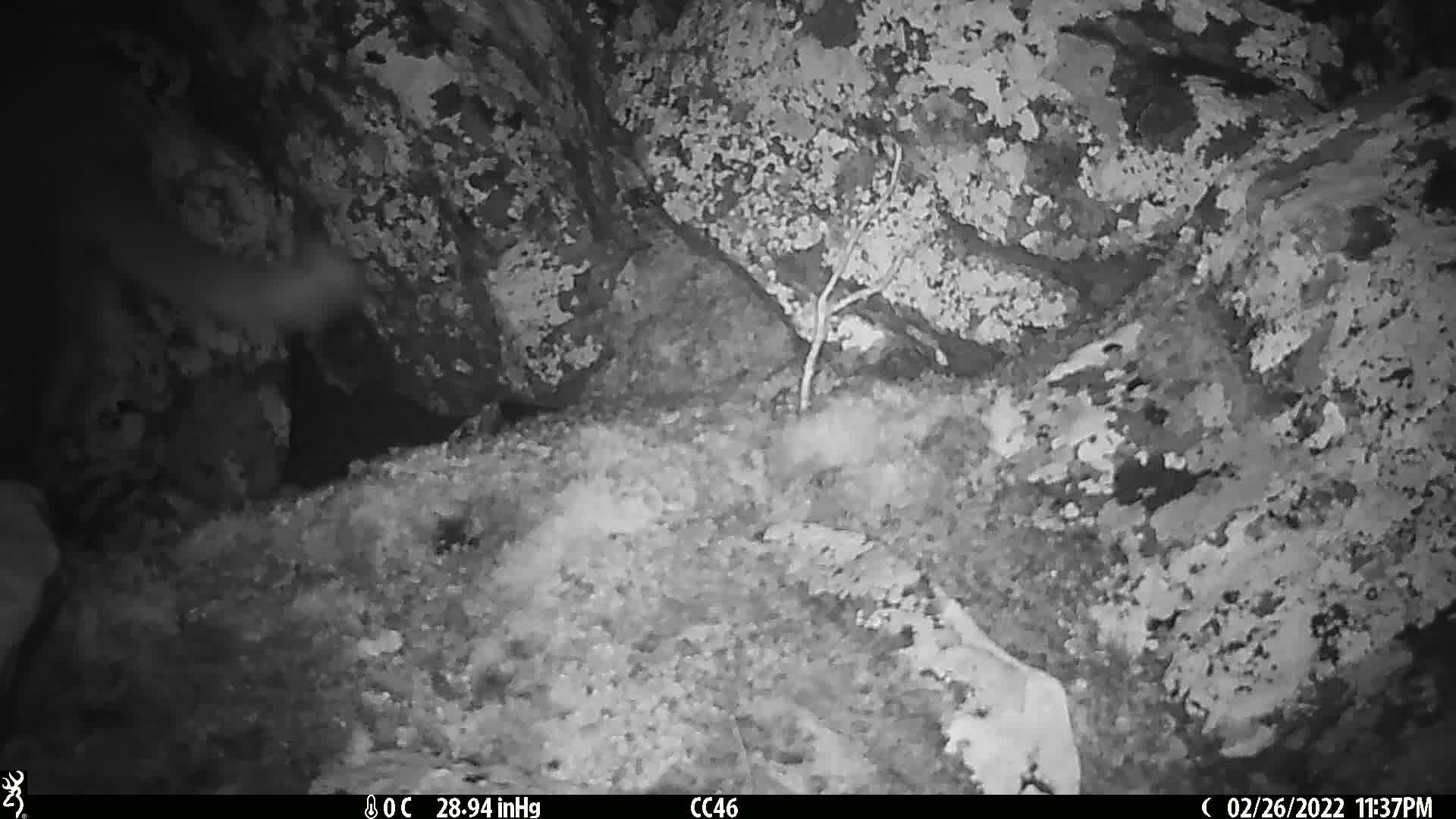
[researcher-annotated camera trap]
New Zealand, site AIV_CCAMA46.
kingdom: Animalia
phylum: Chordata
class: Mammalia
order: Carnivora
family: Felidae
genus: Felis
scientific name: Felis catus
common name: domestic cat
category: cat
Cat (domestic cat) (Felis catus).